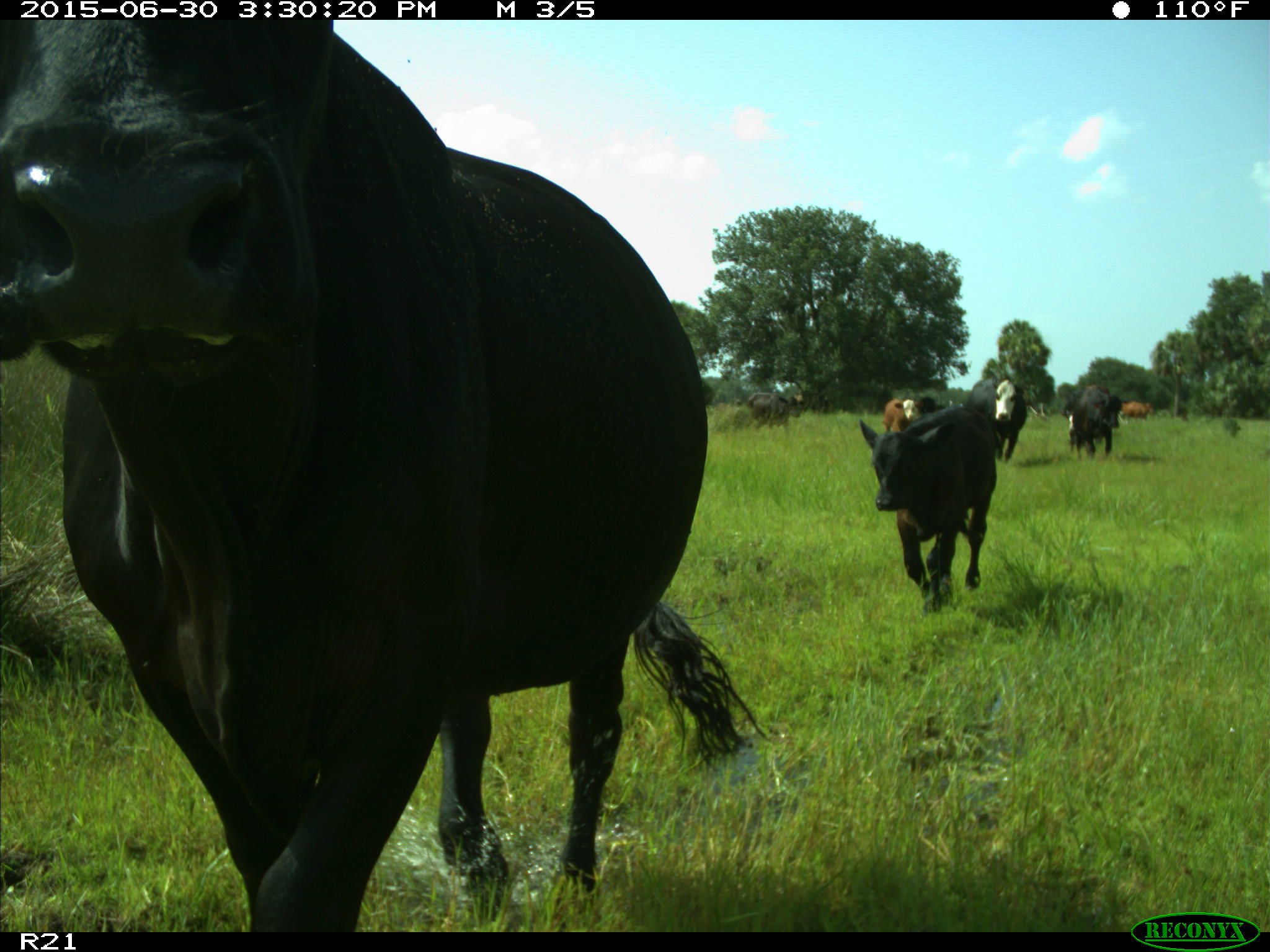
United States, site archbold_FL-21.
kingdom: Animalia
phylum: Chordata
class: Mammalia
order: Artiodactyla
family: Bovidae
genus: Bos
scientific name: Bos taurus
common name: domestic cow